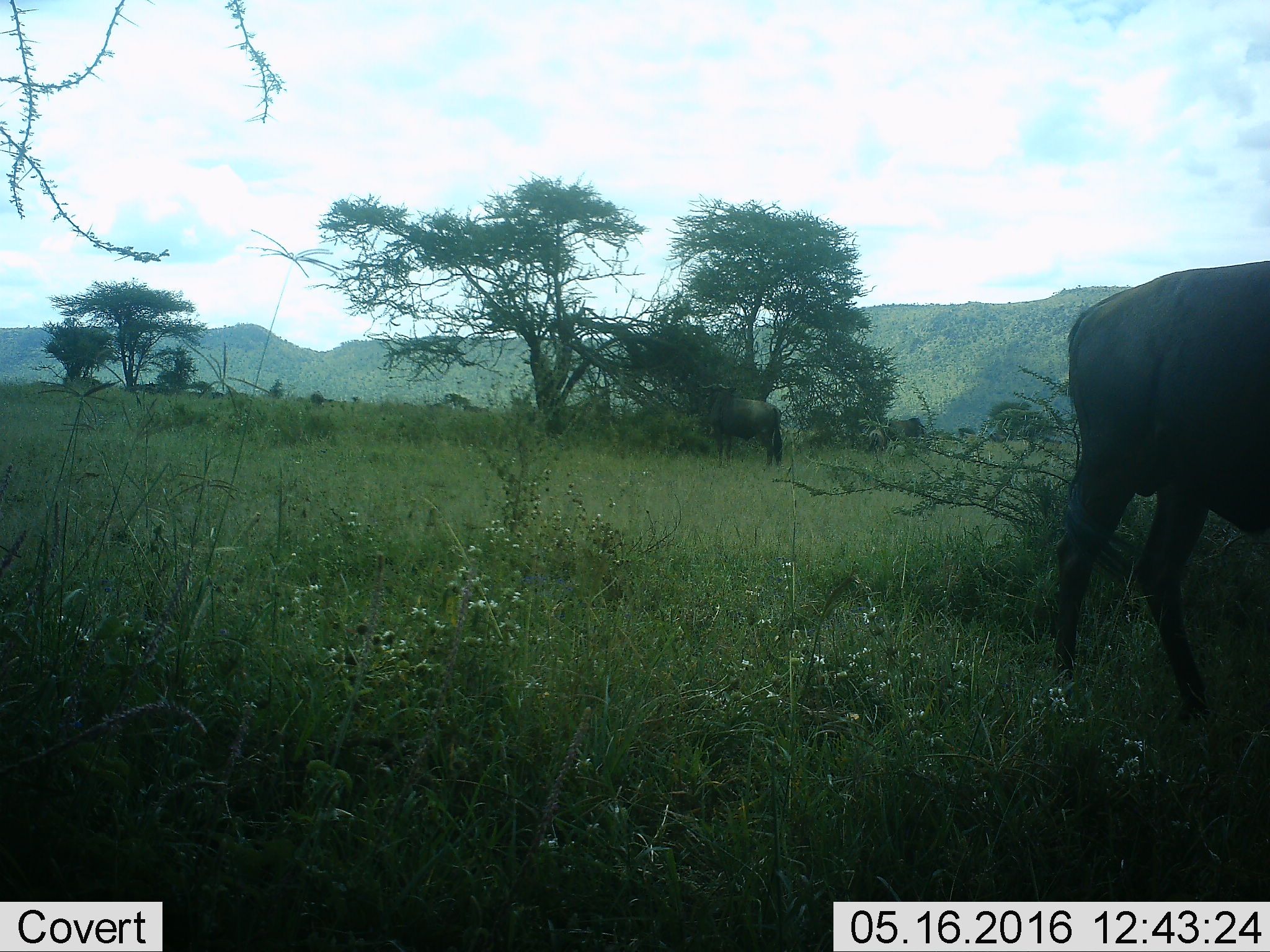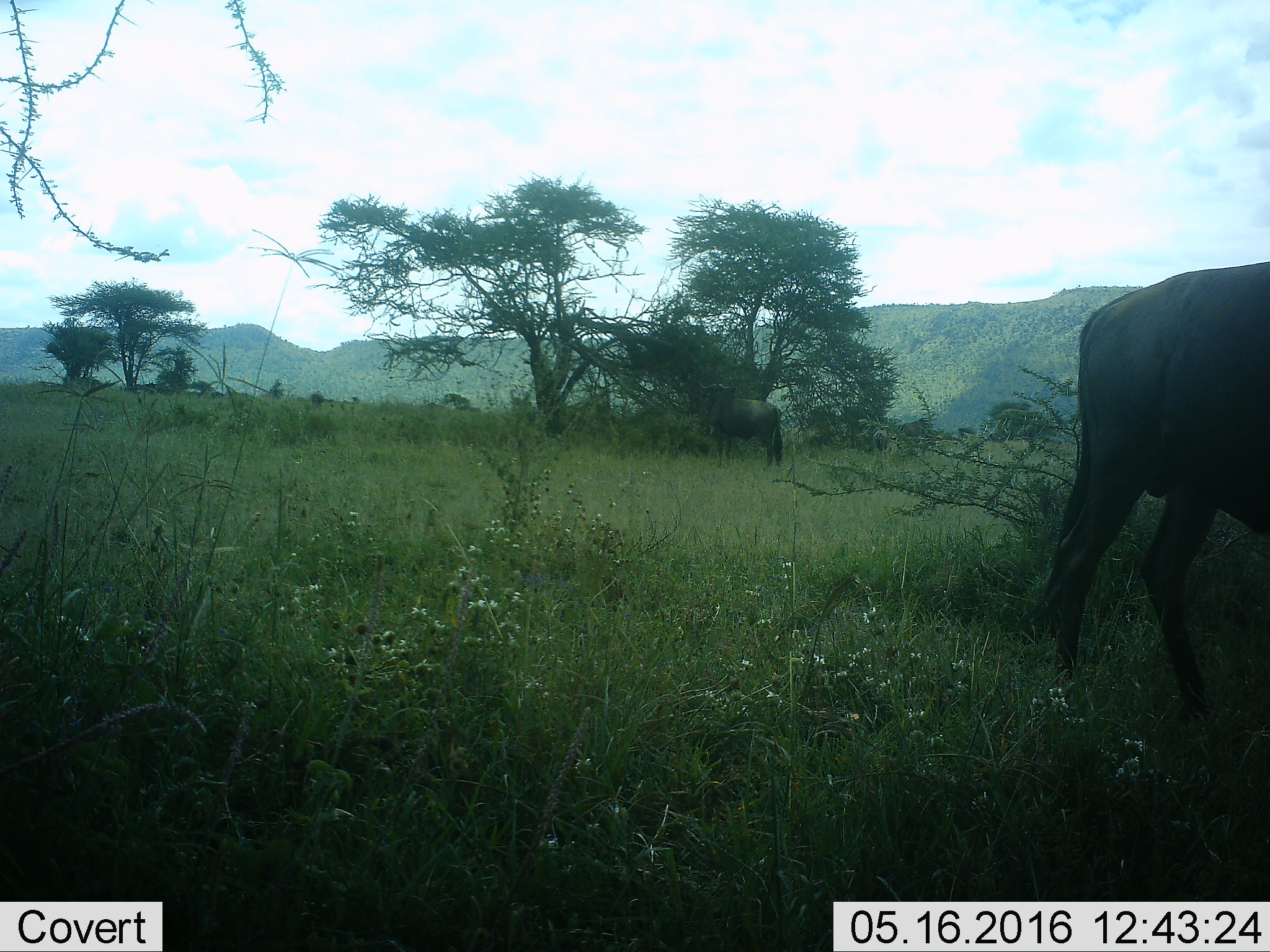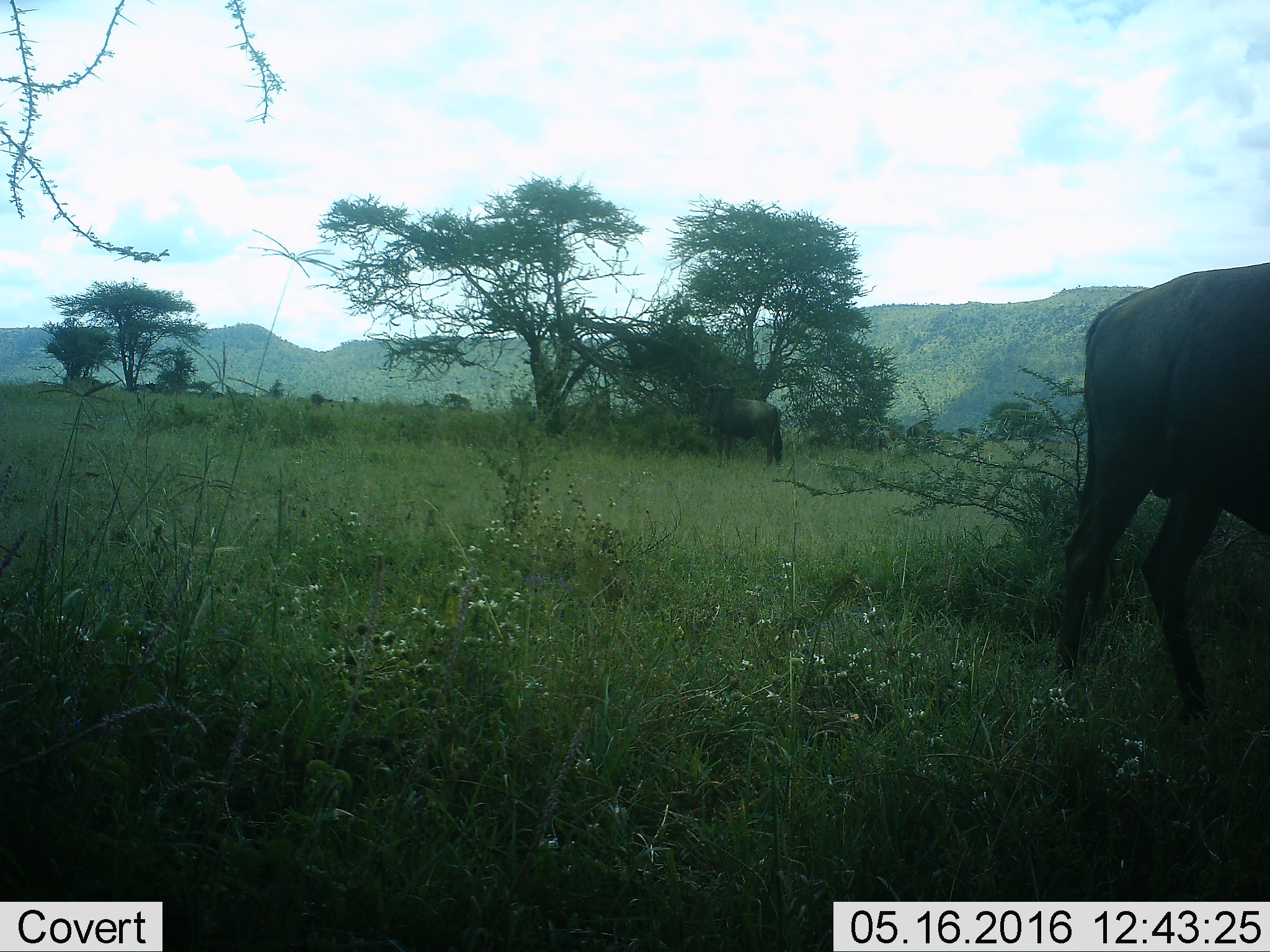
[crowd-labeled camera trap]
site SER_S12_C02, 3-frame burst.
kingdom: Animalia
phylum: Chordata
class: Mammalia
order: Artiodactyla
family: Bovidae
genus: Connochaetes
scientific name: Connochaetes taurinus taurinus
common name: blue wildebeest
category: wildebeestblue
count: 9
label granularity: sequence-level